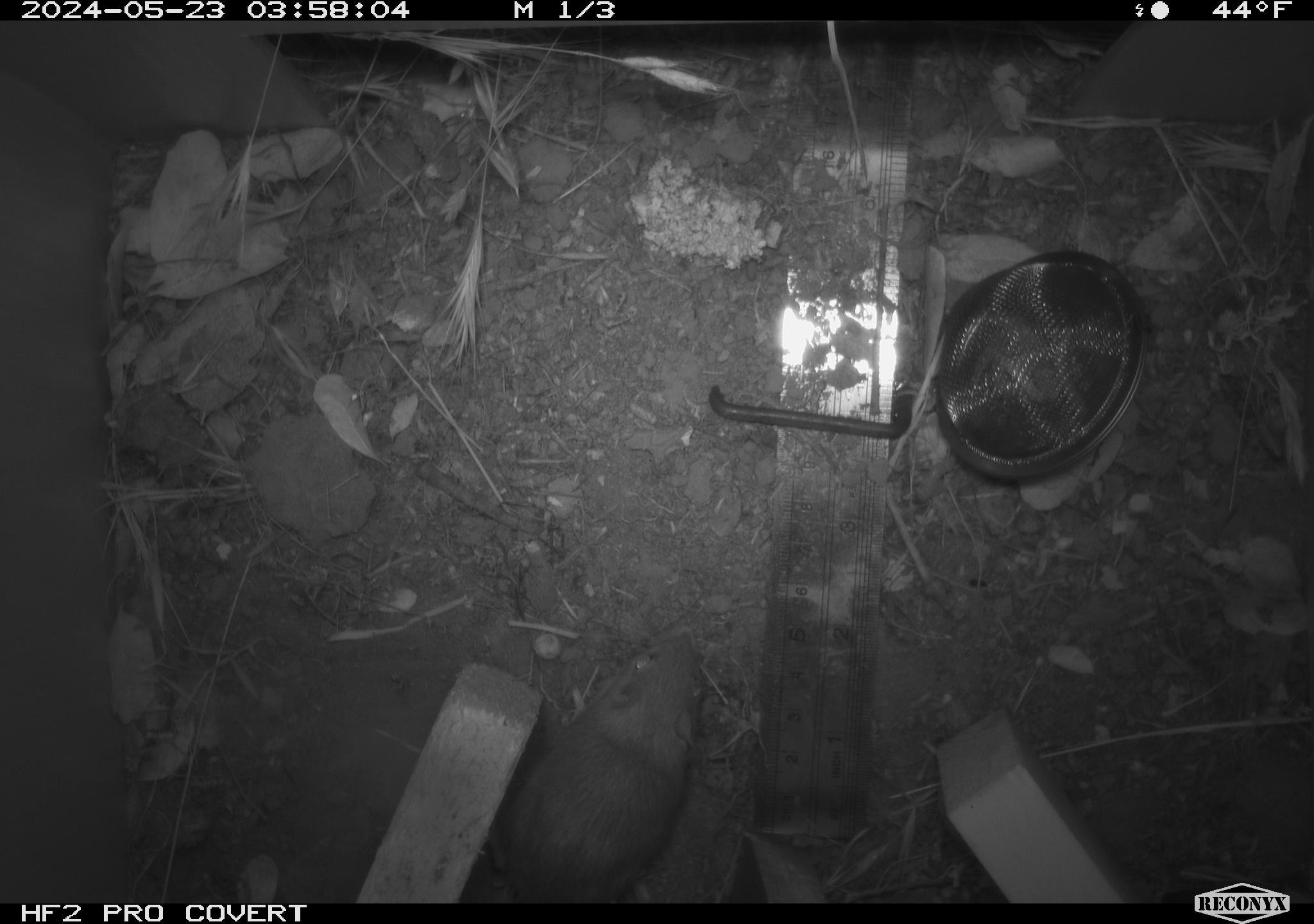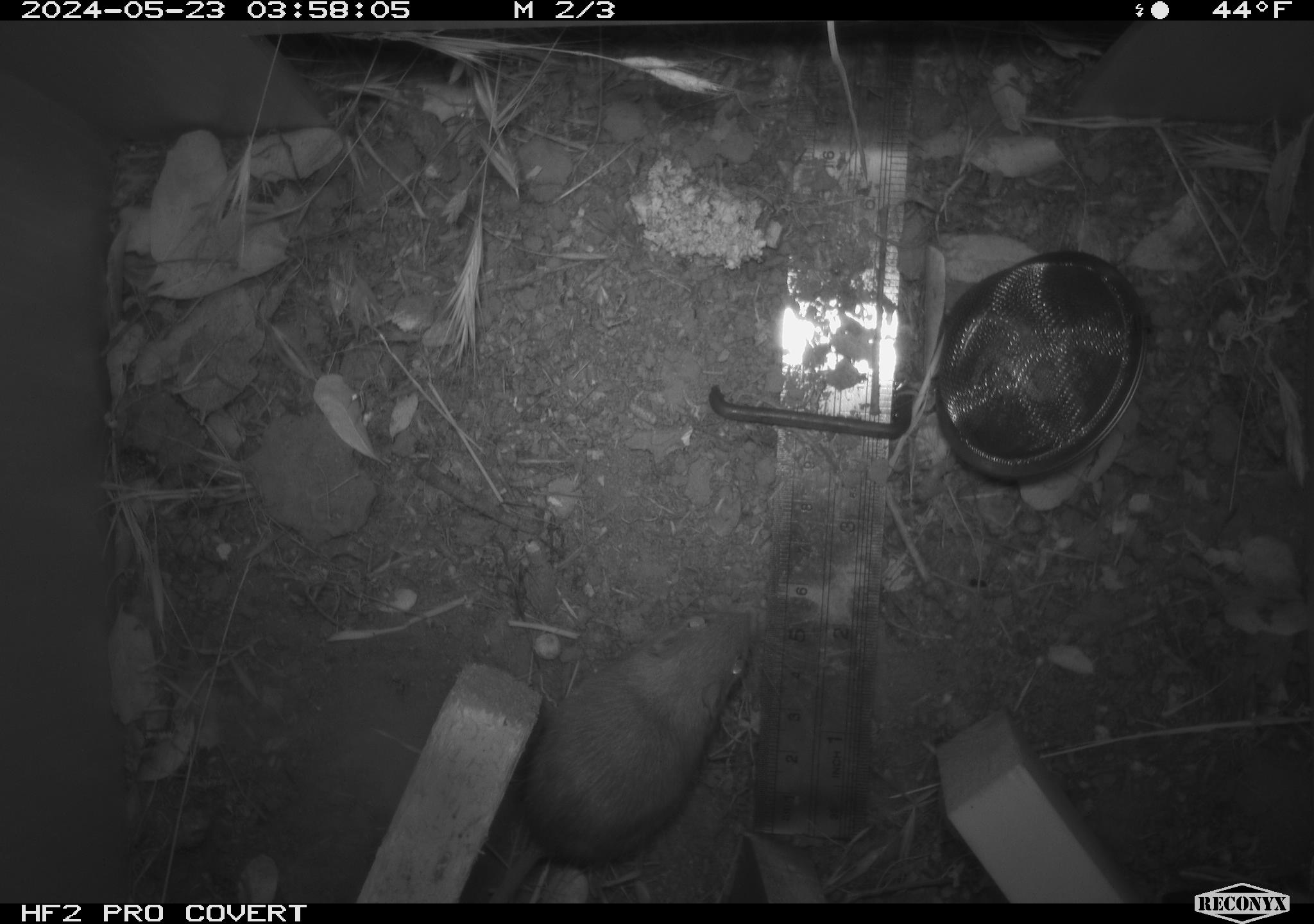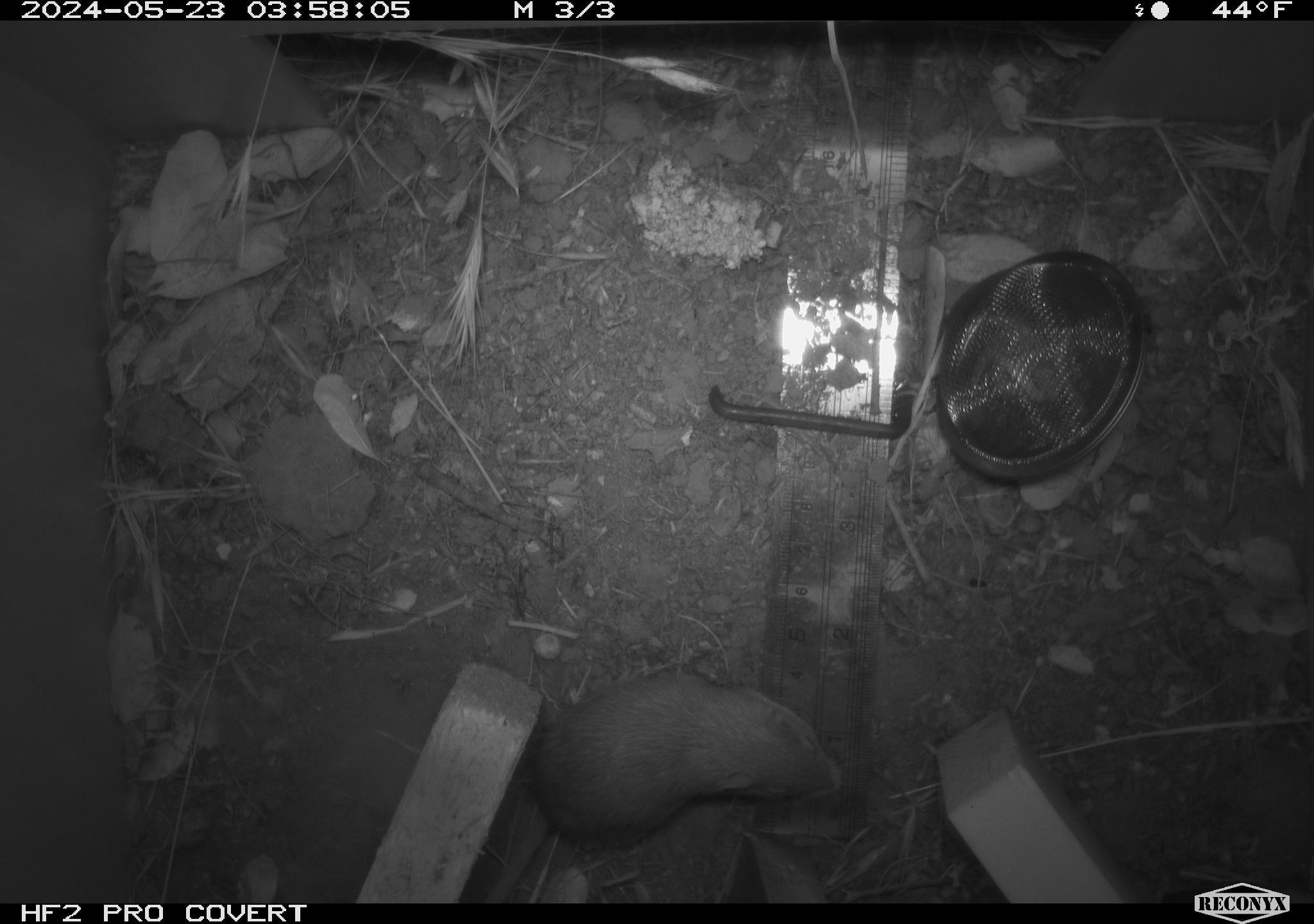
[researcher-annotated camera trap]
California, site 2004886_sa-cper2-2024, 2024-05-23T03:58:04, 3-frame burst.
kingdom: Animalia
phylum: Chordata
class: Mammalia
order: Rodentia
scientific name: Rodentia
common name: rodent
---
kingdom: Animalia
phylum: Chordata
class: Mammalia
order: Rodentia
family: Heteromyidae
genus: Dipodomys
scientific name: Dipodomys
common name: kangaroo rats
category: dipodomys species